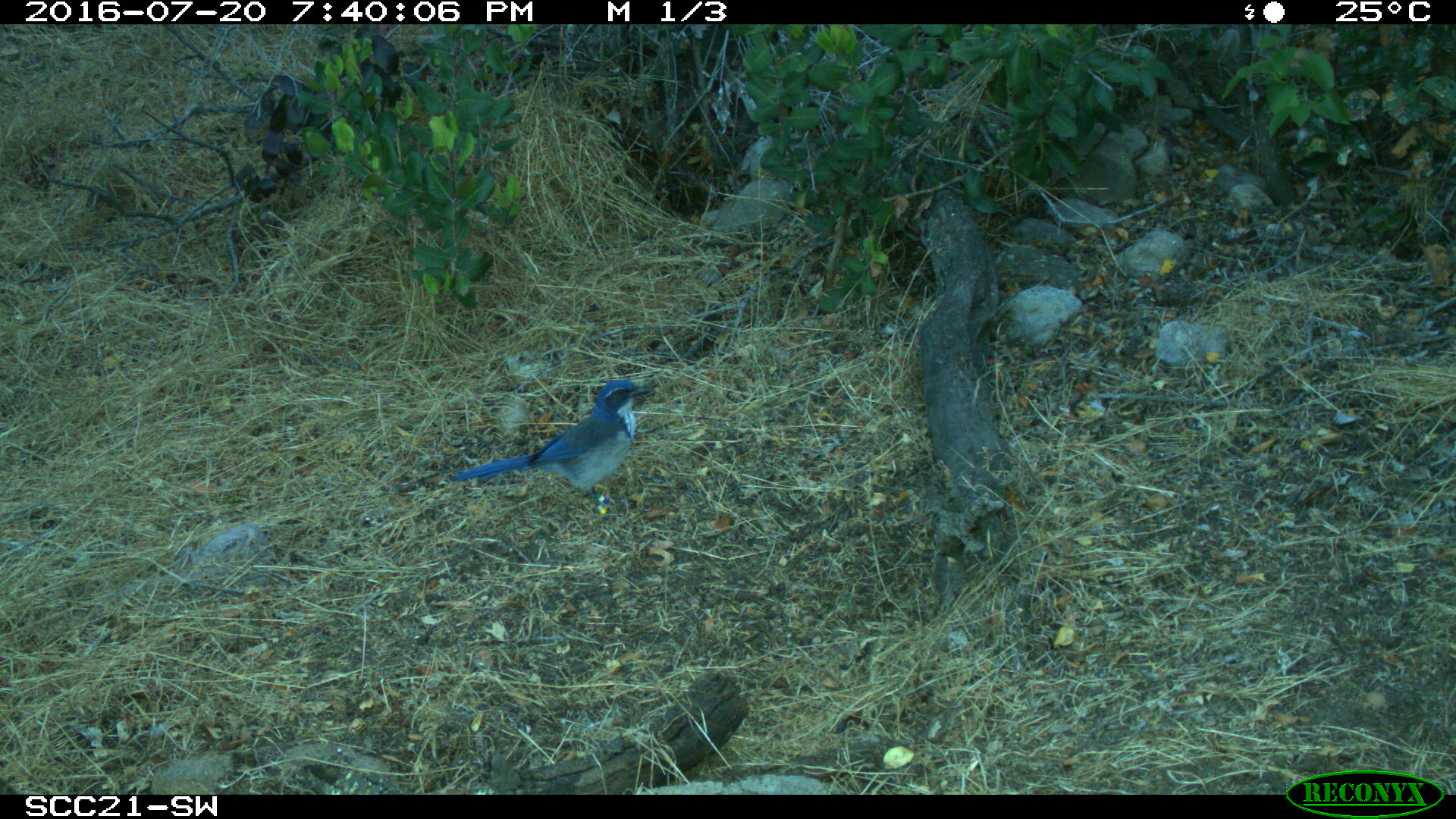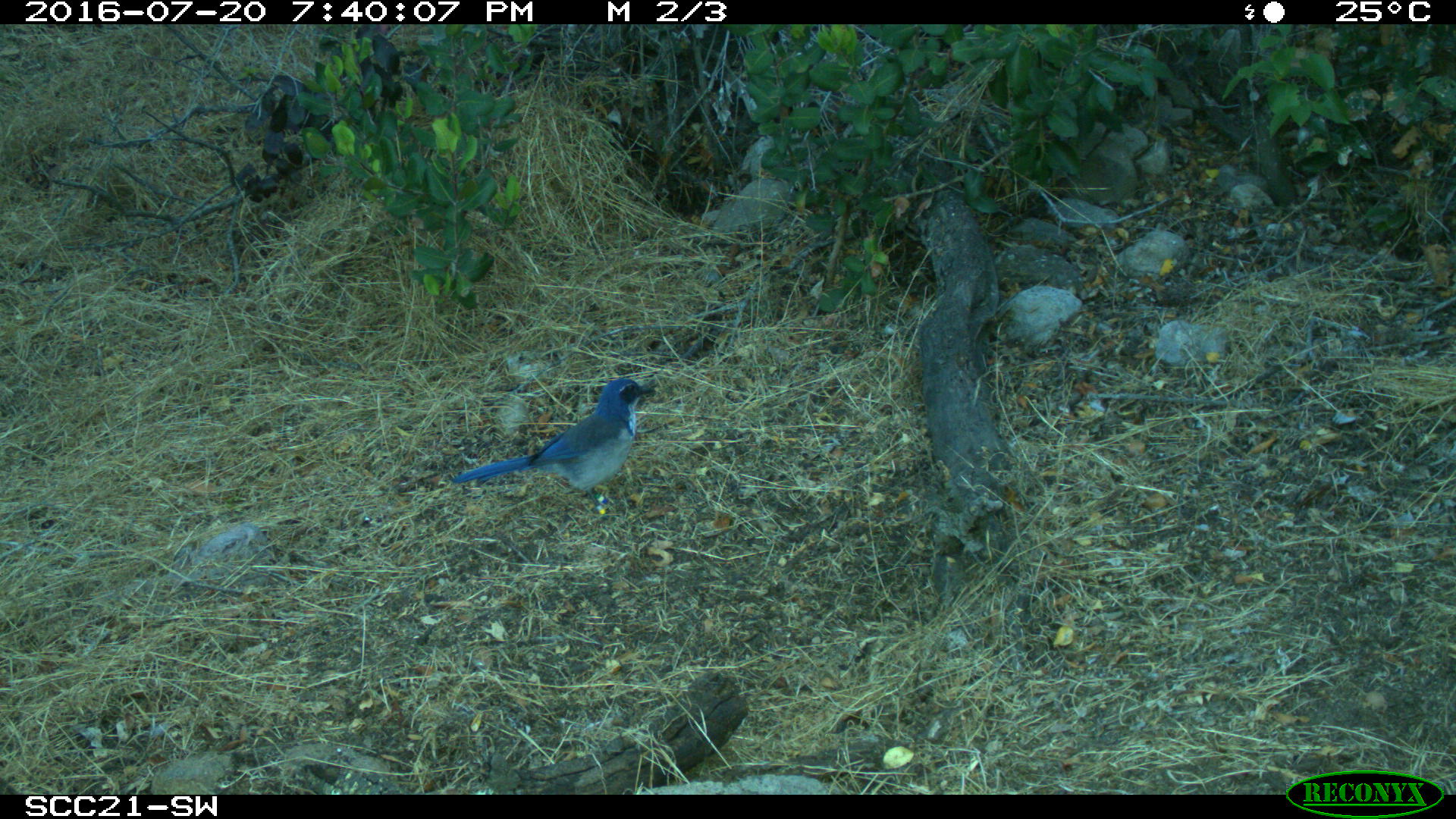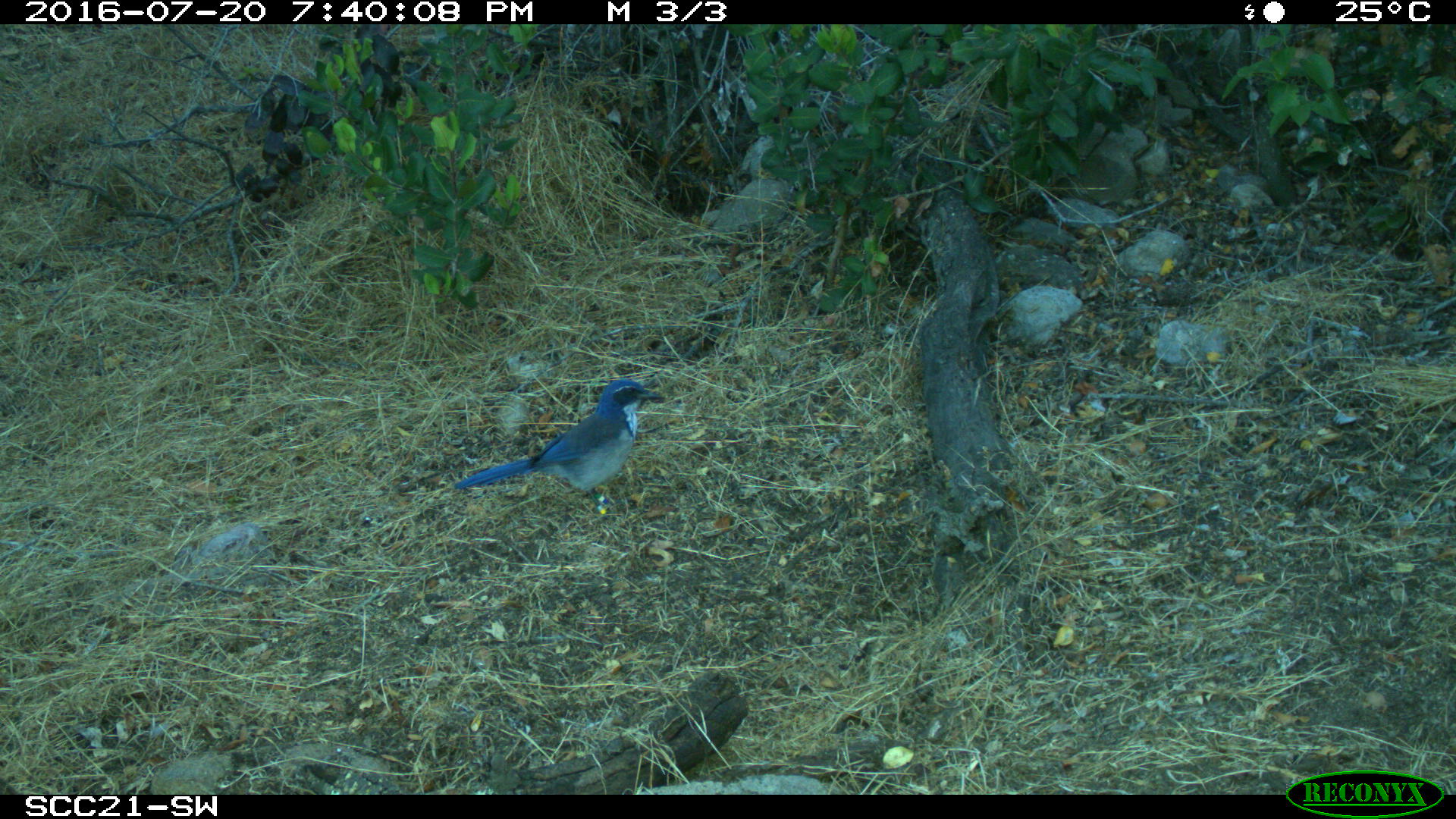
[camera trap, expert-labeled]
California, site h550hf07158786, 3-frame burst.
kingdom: Animalia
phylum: Chordata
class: Aves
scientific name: Aves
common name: bird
Bird (Aves).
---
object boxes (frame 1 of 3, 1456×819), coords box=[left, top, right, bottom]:
bird: box=[451, 378, 653, 519]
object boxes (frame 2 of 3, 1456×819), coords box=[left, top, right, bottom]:
bird: box=[451, 378, 654, 519]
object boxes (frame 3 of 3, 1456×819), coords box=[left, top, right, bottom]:
bird: box=[453, 378, 665, 516]